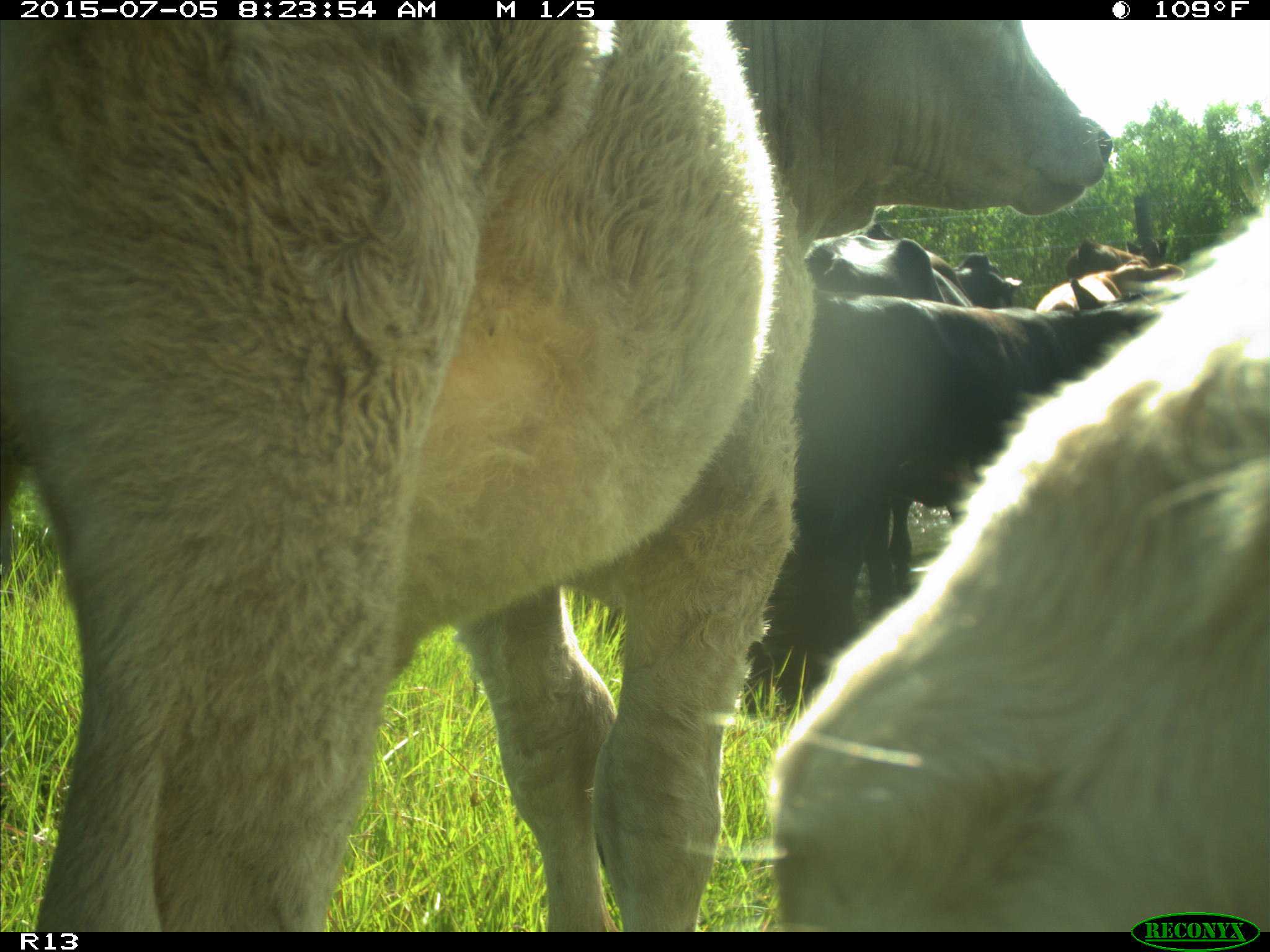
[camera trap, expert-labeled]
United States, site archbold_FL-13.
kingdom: Animalia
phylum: Chordata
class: Mammalia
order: Artiodactyla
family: Bovidae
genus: Bos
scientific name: Bos taurus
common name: domestic cow